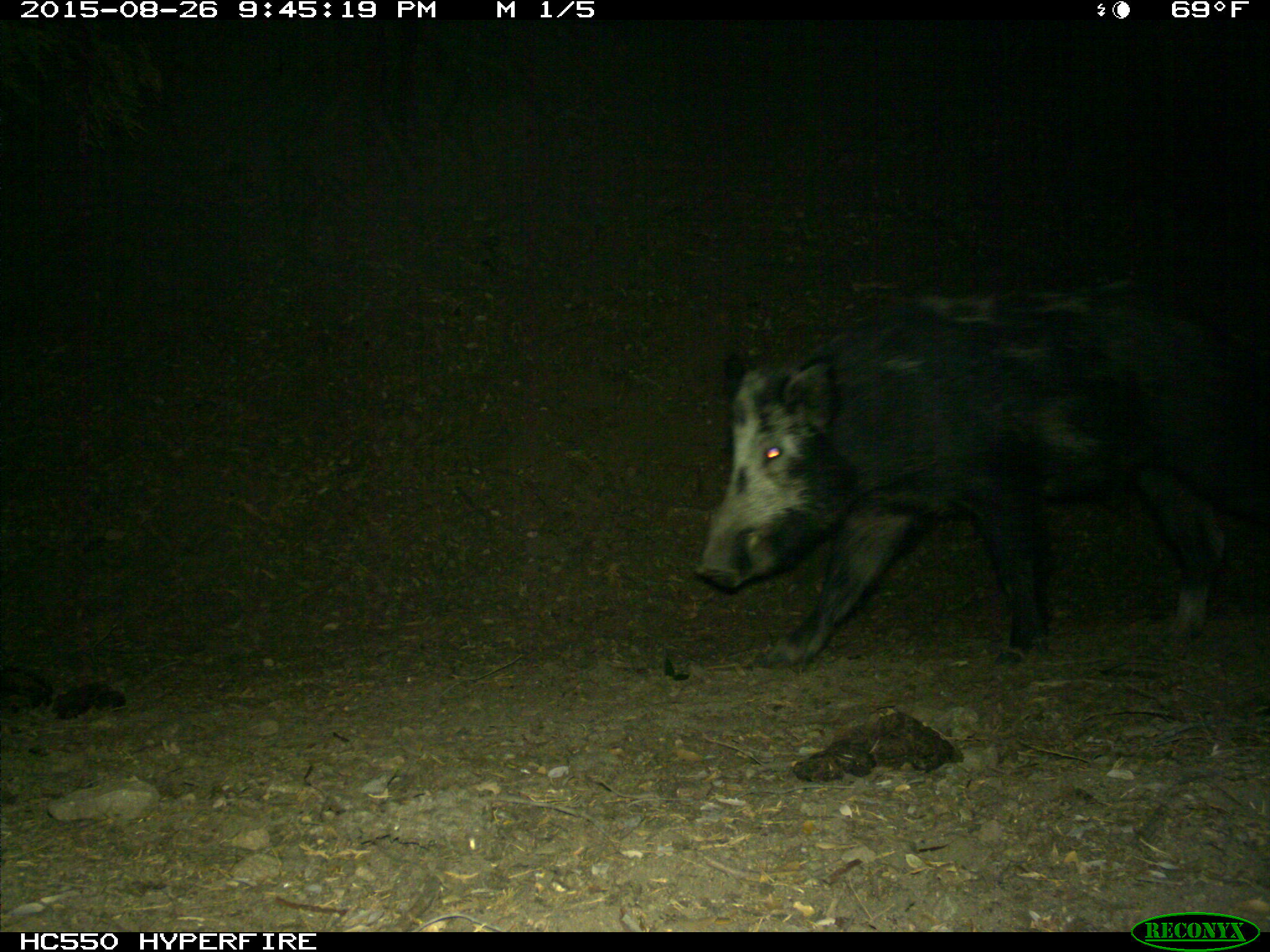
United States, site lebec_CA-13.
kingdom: Animalia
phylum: Chordata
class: Mammalia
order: Artiodactyla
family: Suidae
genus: Sus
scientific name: Sus scrofa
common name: wild boar